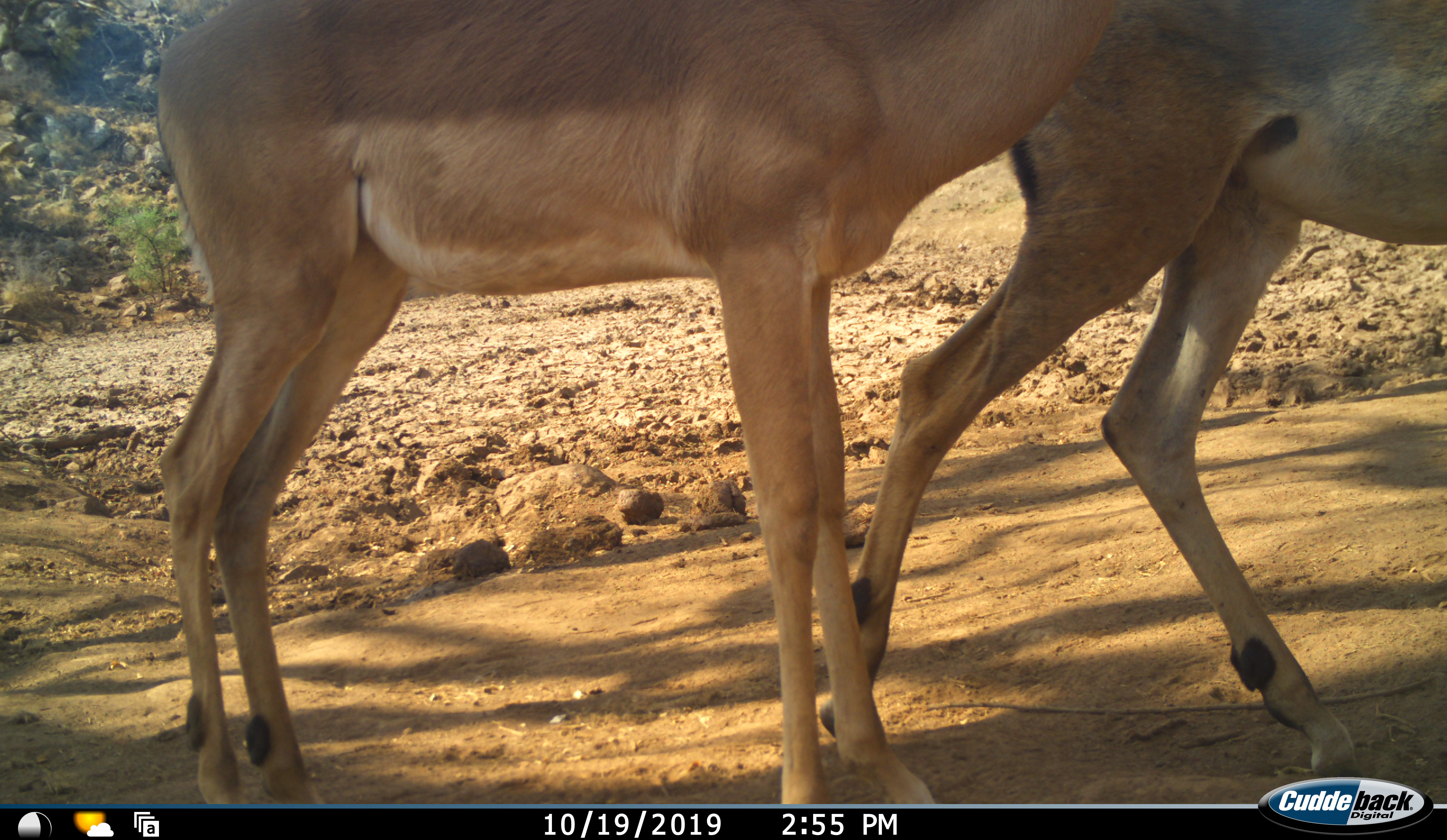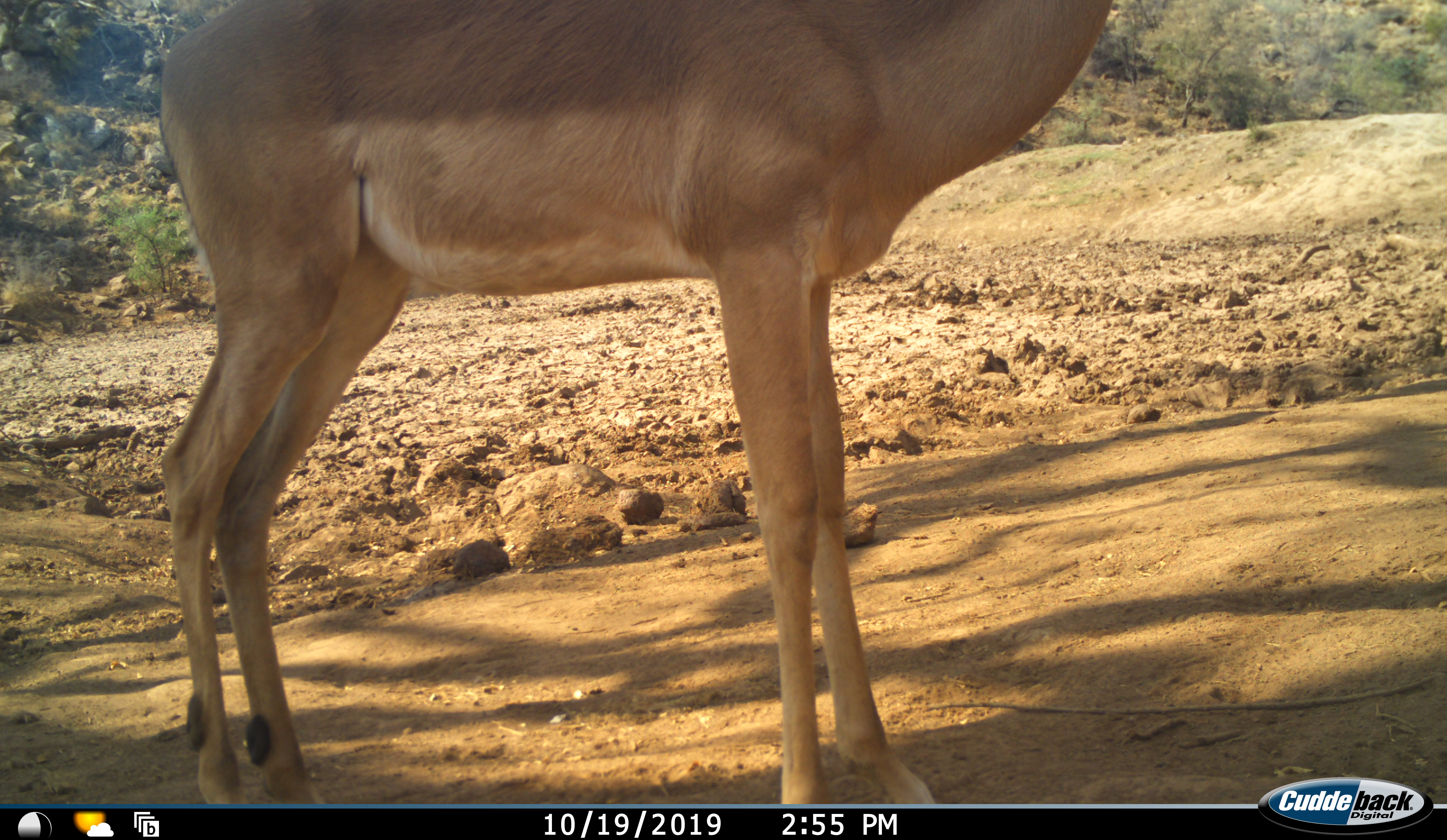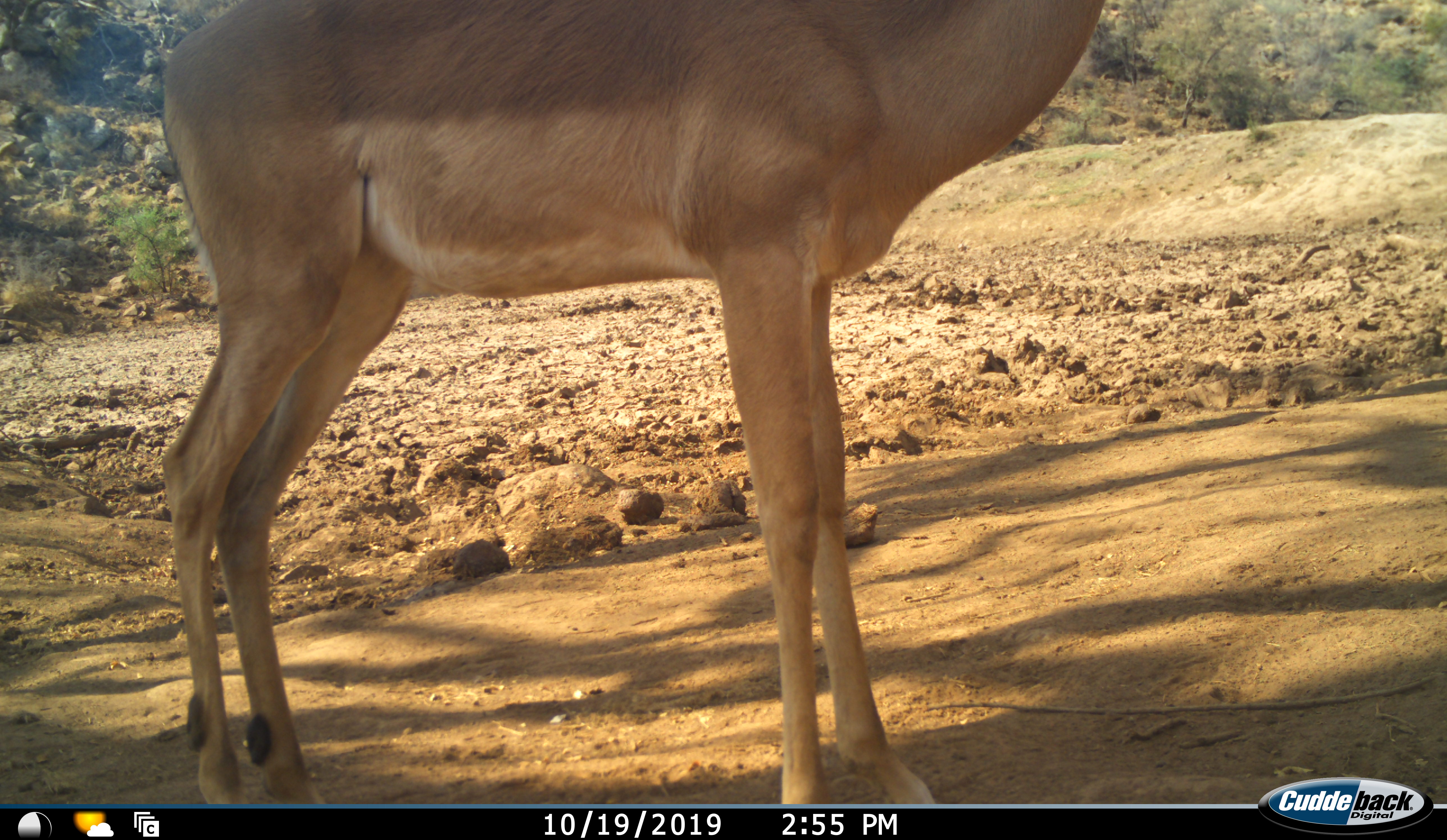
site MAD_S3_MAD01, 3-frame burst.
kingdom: Animalia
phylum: Chordata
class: Mammalia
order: Artiodactyla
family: Bovidae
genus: Aepyceros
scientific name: Aepyceros melampus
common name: impala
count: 2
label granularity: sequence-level